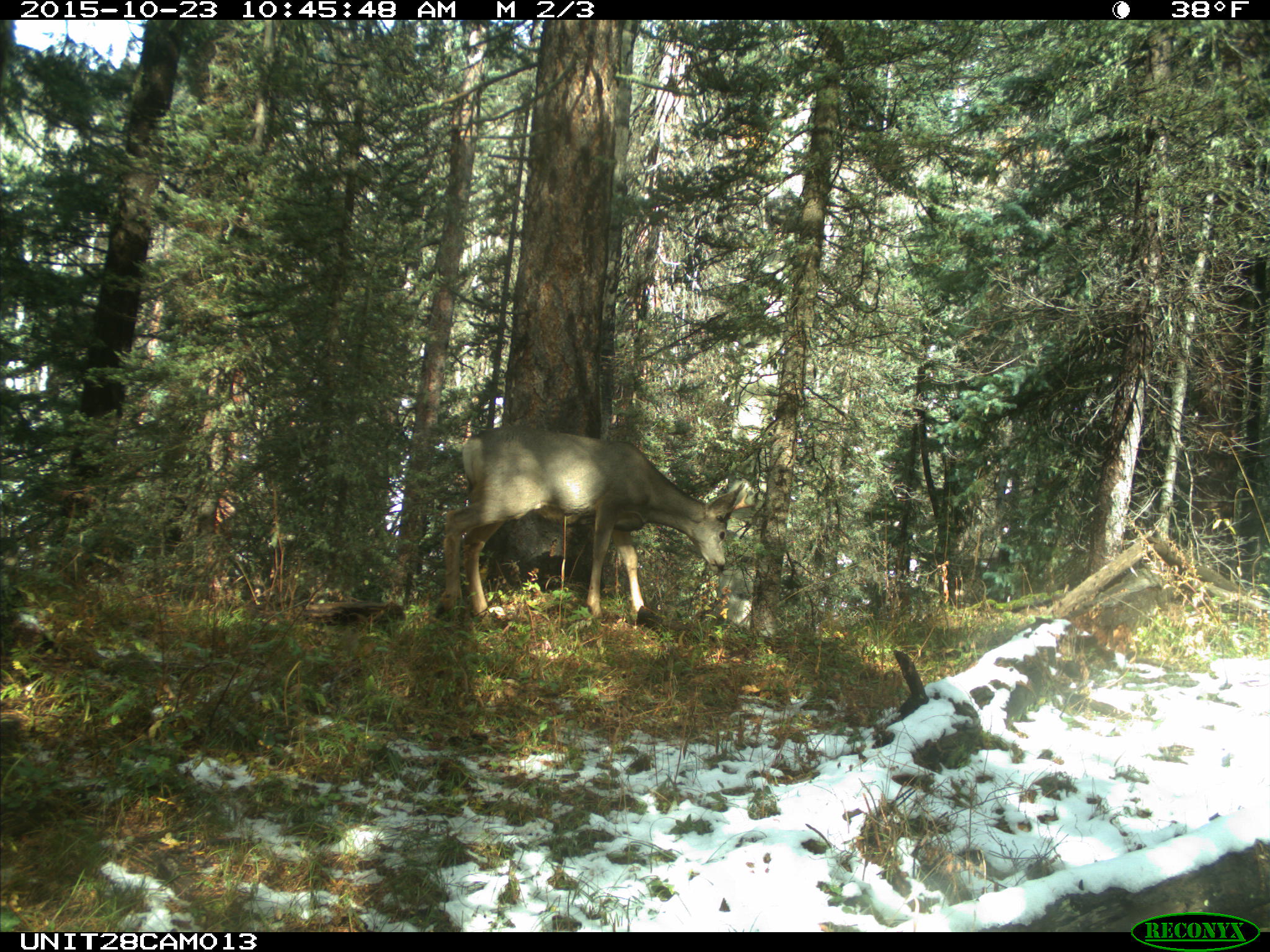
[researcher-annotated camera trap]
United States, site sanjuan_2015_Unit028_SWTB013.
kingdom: Animalia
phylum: Chordata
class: Mammalia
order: Artiodactyla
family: Cervidae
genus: Odocoileus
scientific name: Odocoileus hemionus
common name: mule deer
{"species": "Odocoileus hemionus (mule deer)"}